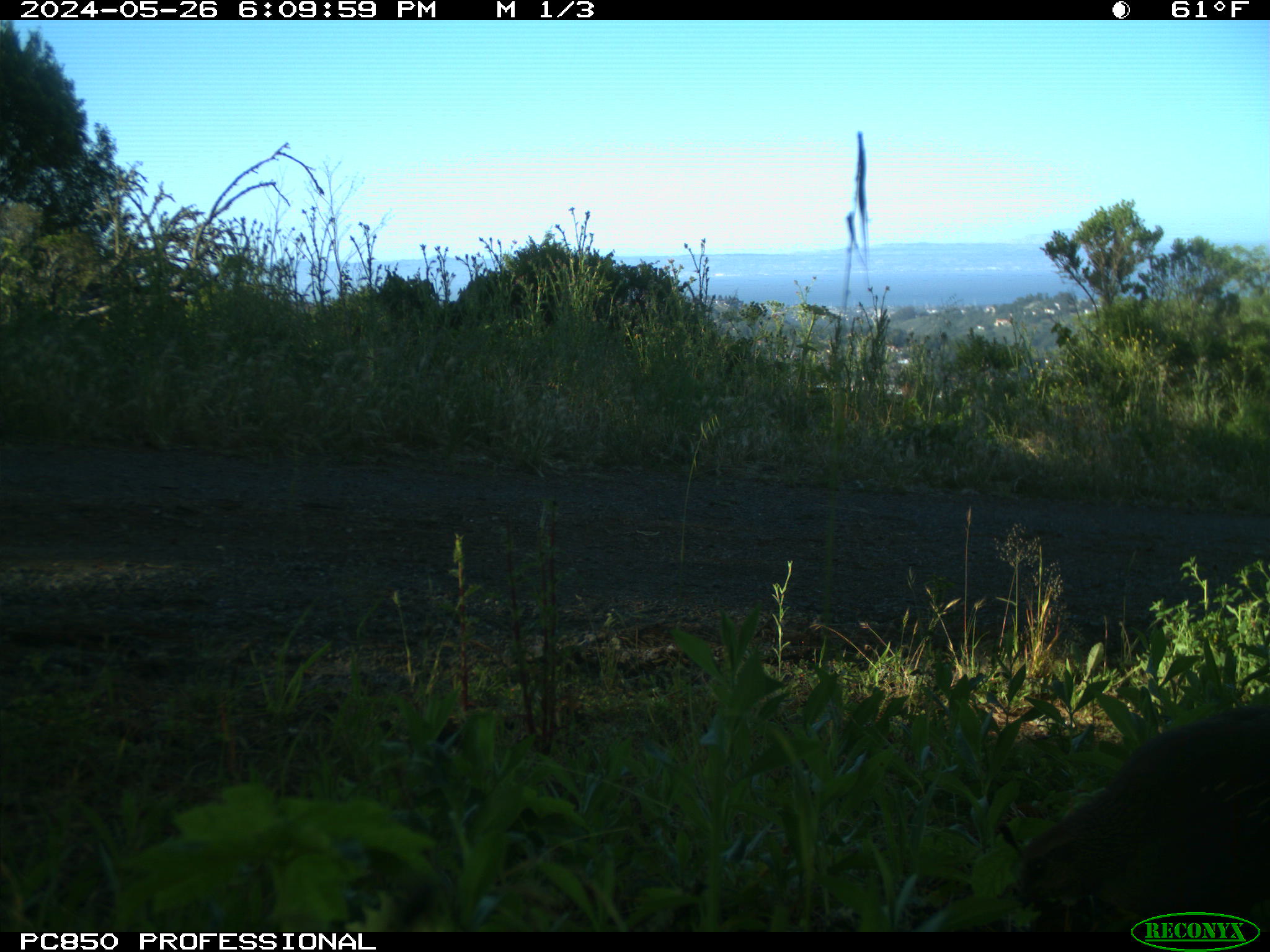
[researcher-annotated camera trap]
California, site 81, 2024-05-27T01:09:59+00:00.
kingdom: Animalia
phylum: Chordata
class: Aves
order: Galliformes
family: Odontophoridae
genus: Callipepla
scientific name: Callipepla californica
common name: california quail